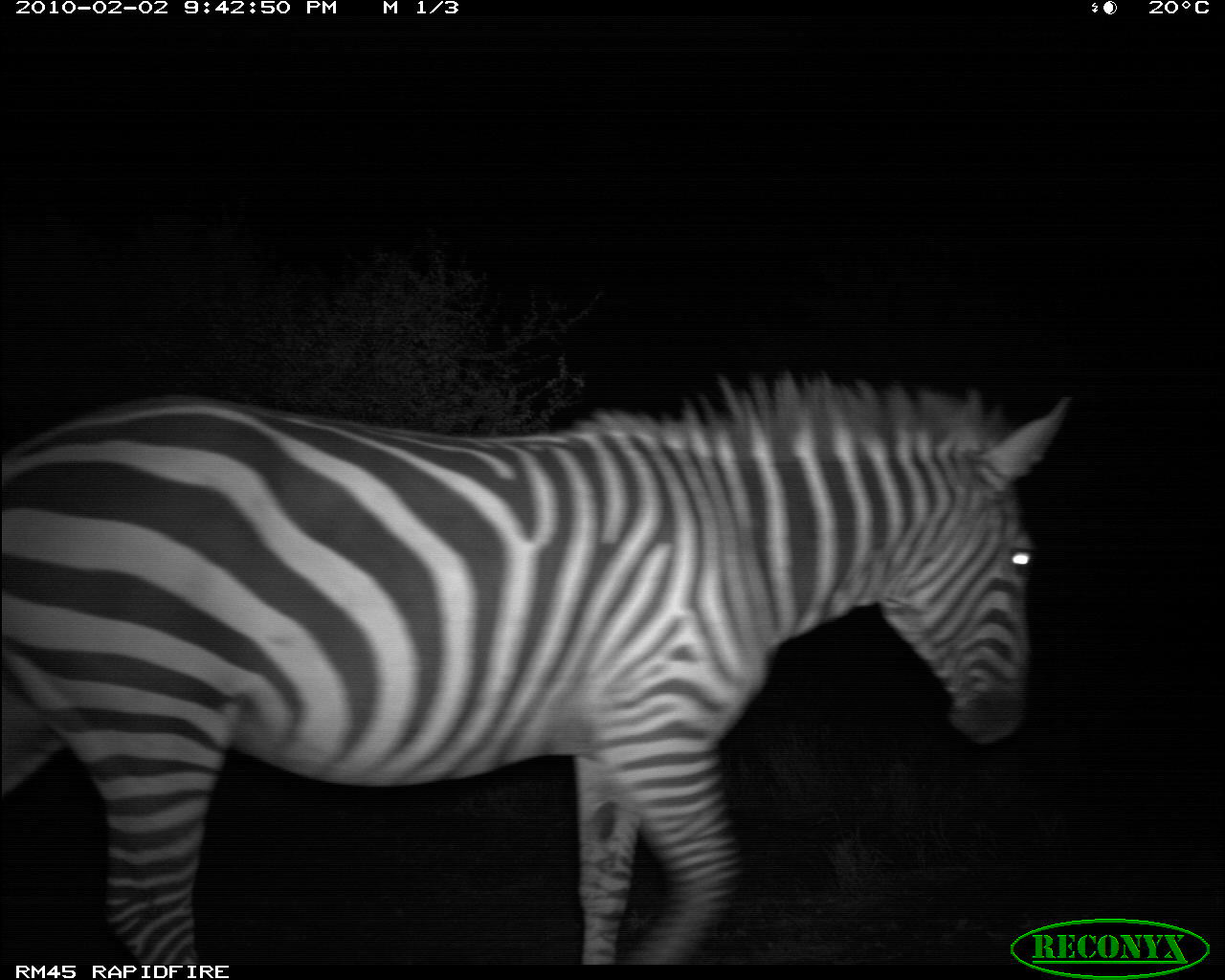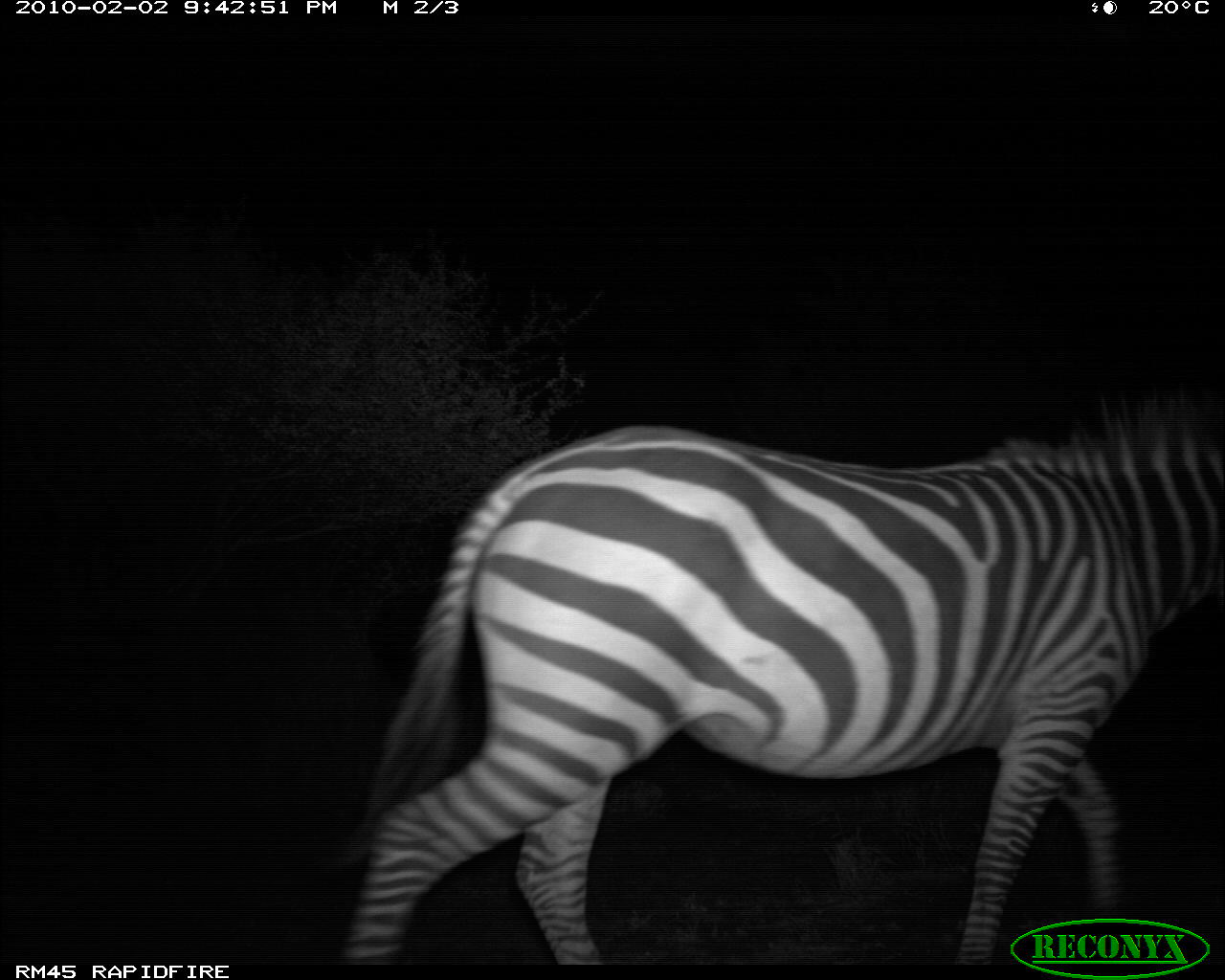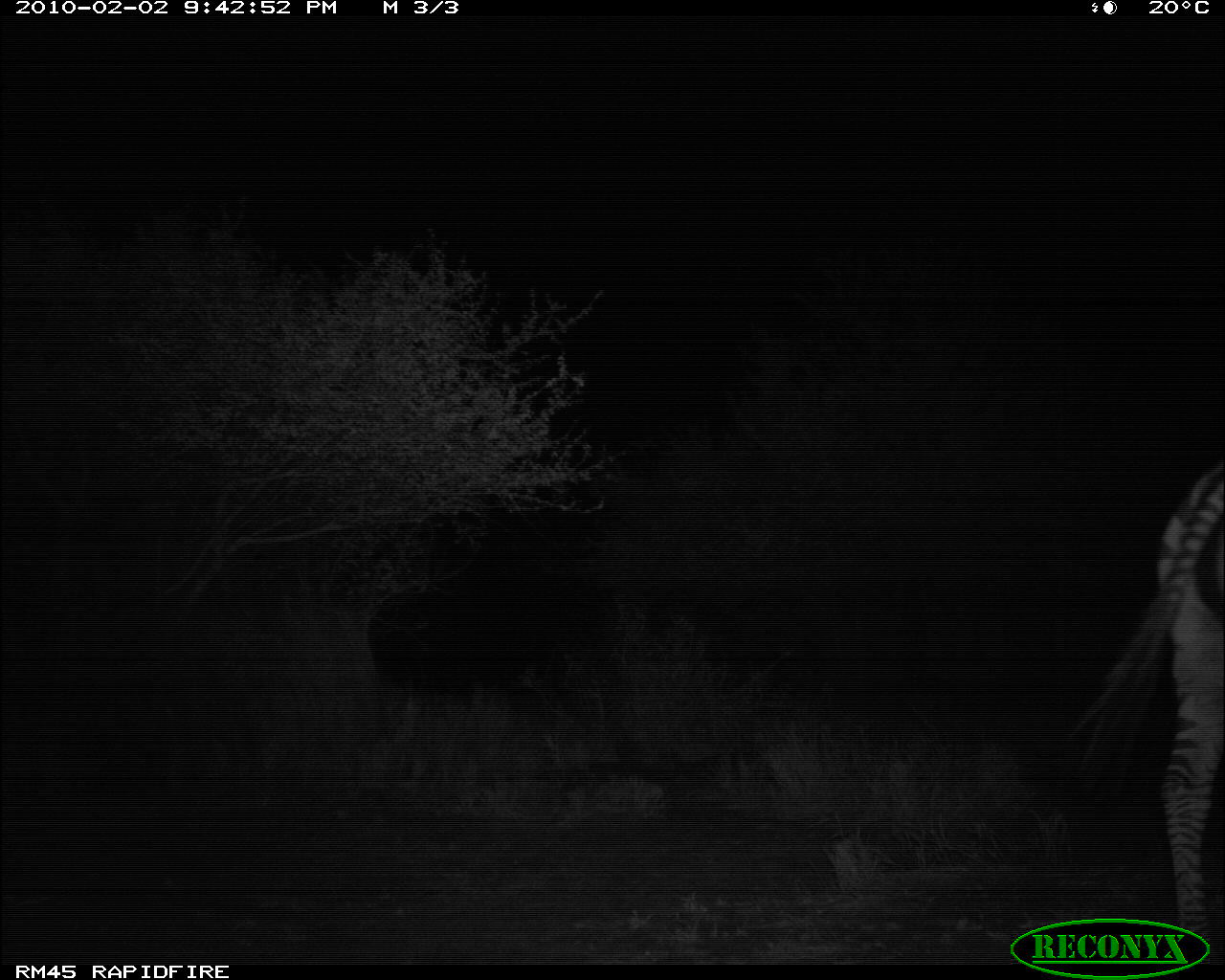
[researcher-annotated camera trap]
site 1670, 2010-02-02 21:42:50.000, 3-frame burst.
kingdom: Animalia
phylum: Chordata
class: Mammalia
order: Perissodactyla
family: Equidae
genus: Equus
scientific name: Equus quagga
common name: plains zebra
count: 1